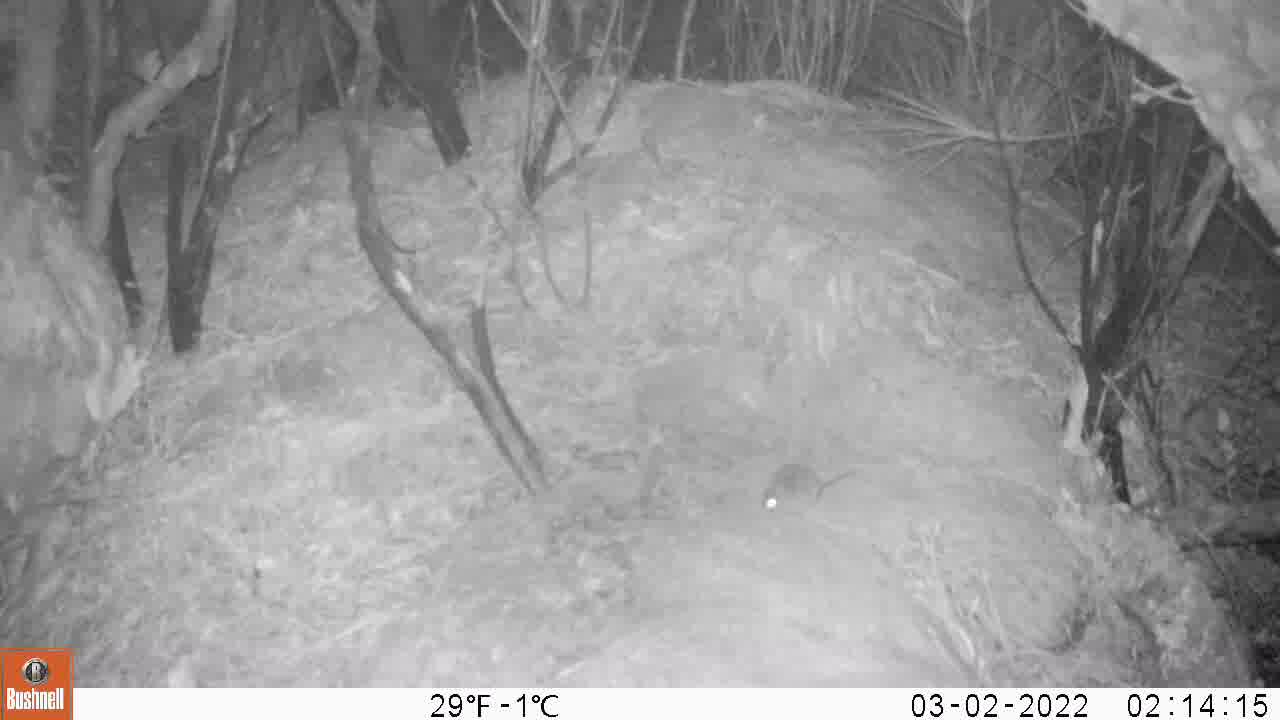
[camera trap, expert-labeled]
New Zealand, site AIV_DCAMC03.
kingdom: Animalia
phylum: Chordata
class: Mammalia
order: Rodentia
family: Muridae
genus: Mus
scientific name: Mus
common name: mouse